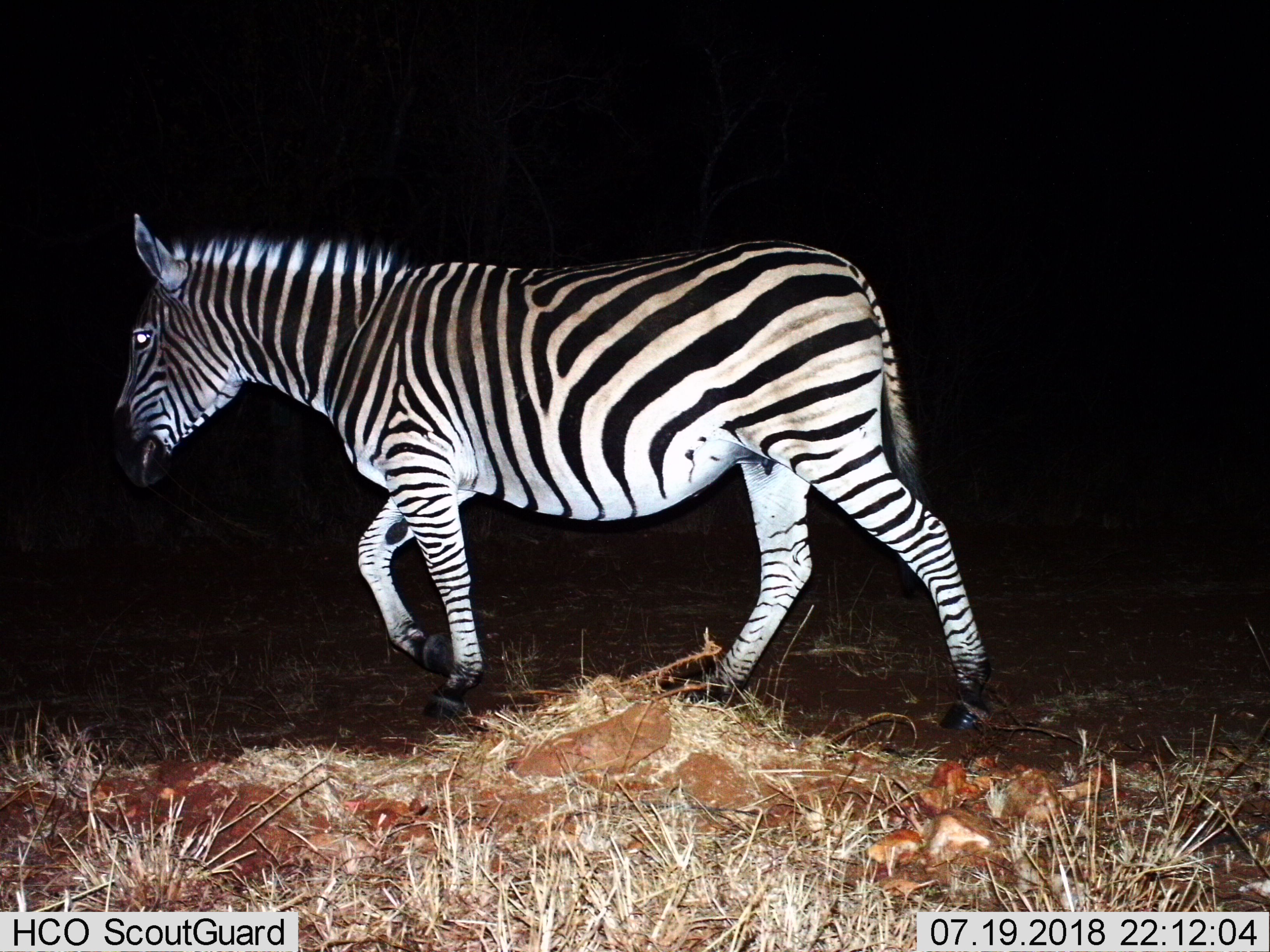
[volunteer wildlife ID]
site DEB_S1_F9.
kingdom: Animalia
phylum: Chordata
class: Mammalia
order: Perissodactyla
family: Equidae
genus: Equus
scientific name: Equus quagga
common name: plains zebra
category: zebraplains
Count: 1.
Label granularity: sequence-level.